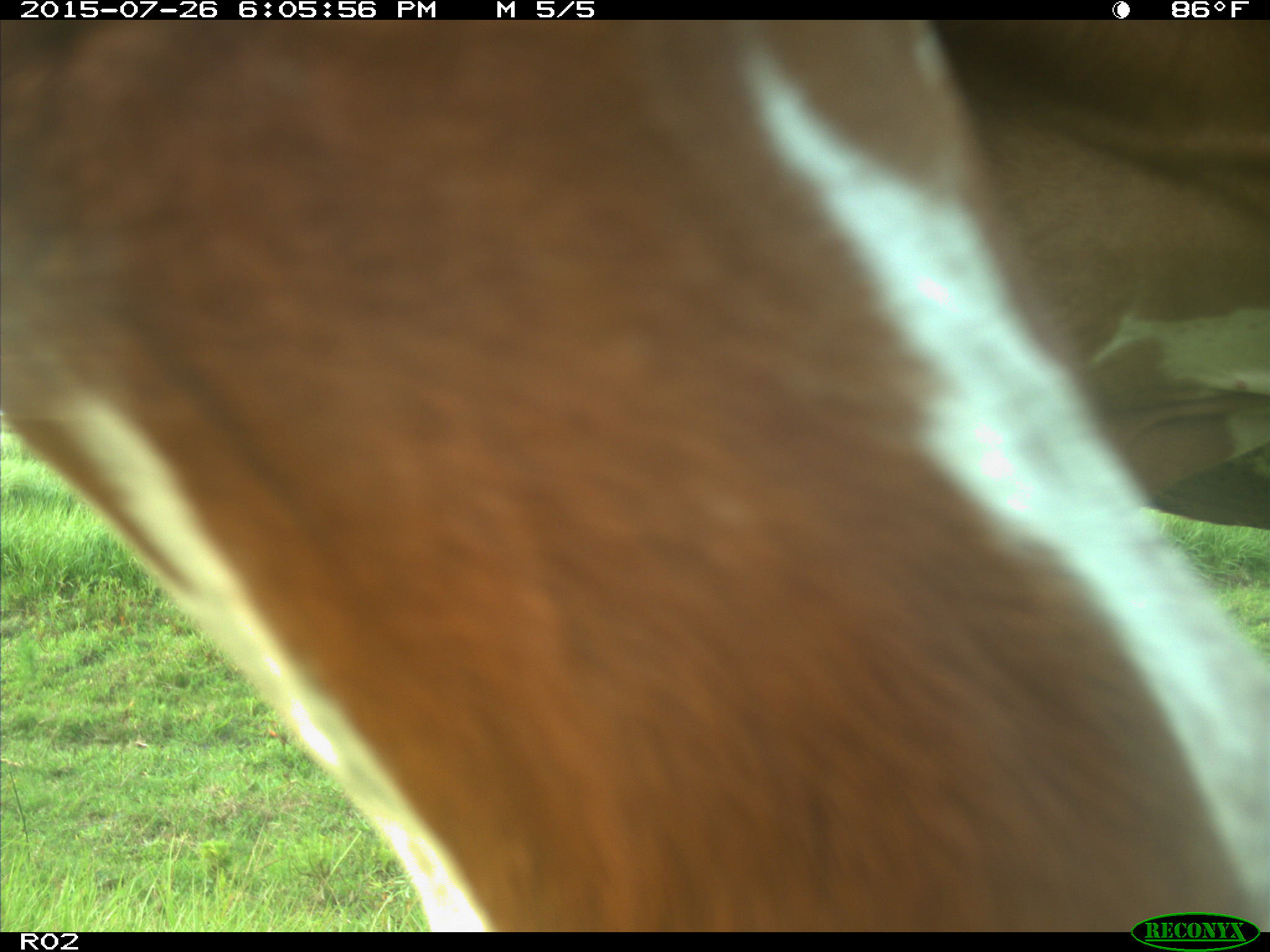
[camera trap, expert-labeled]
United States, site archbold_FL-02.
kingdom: Animalia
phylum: Chordata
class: Mammalia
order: Artiodactyla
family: Bovidae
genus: Bos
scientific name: Bos taurus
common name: domestic cow